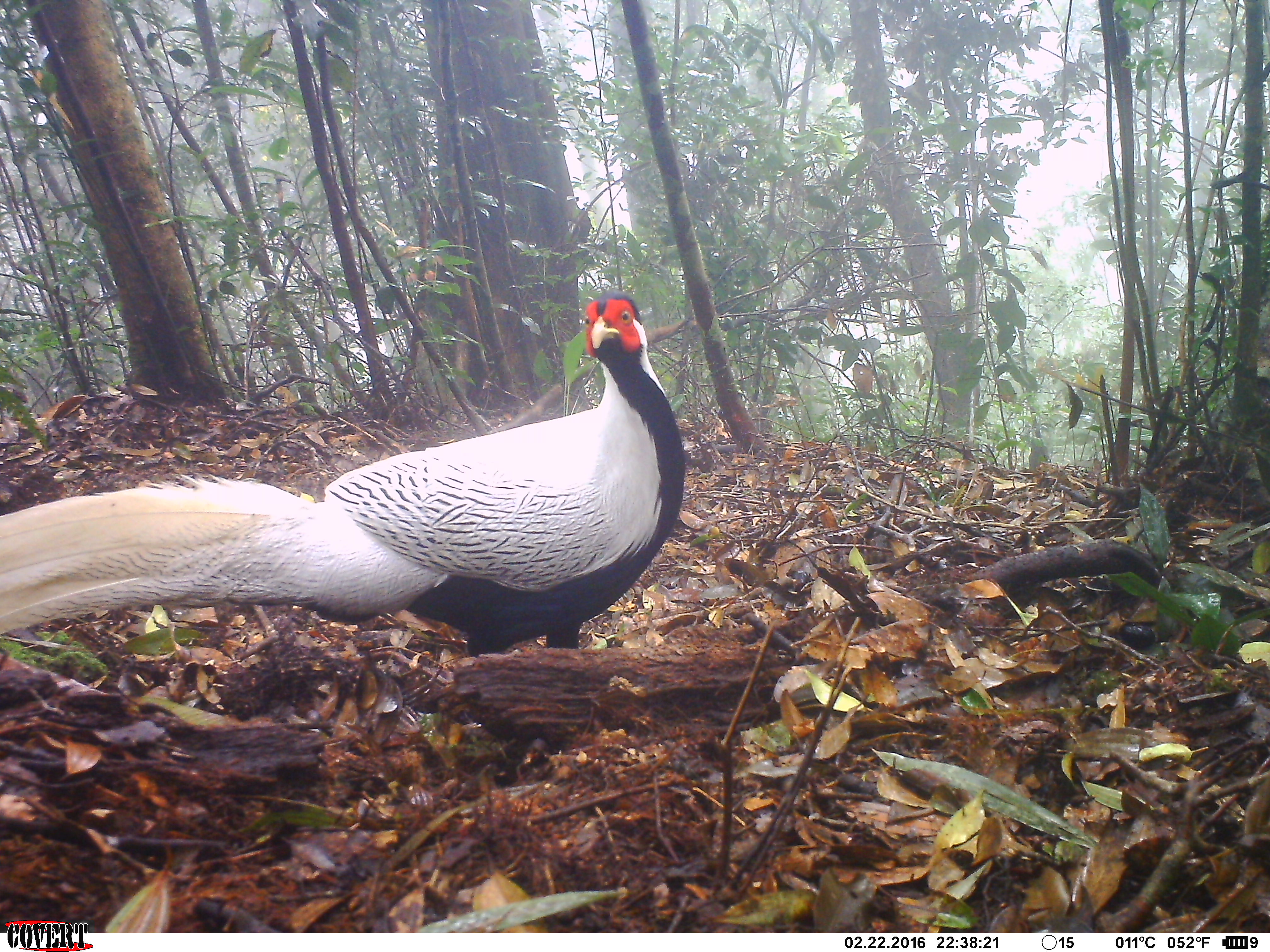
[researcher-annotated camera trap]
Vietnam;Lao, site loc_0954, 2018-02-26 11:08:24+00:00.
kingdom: Animalia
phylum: Chordata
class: Aves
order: Galliformes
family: Phasianidae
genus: Lophura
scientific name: Lophura nycthemera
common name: silver pheasant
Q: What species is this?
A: Silver pheasant (Lophura nycthemera).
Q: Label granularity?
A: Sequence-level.